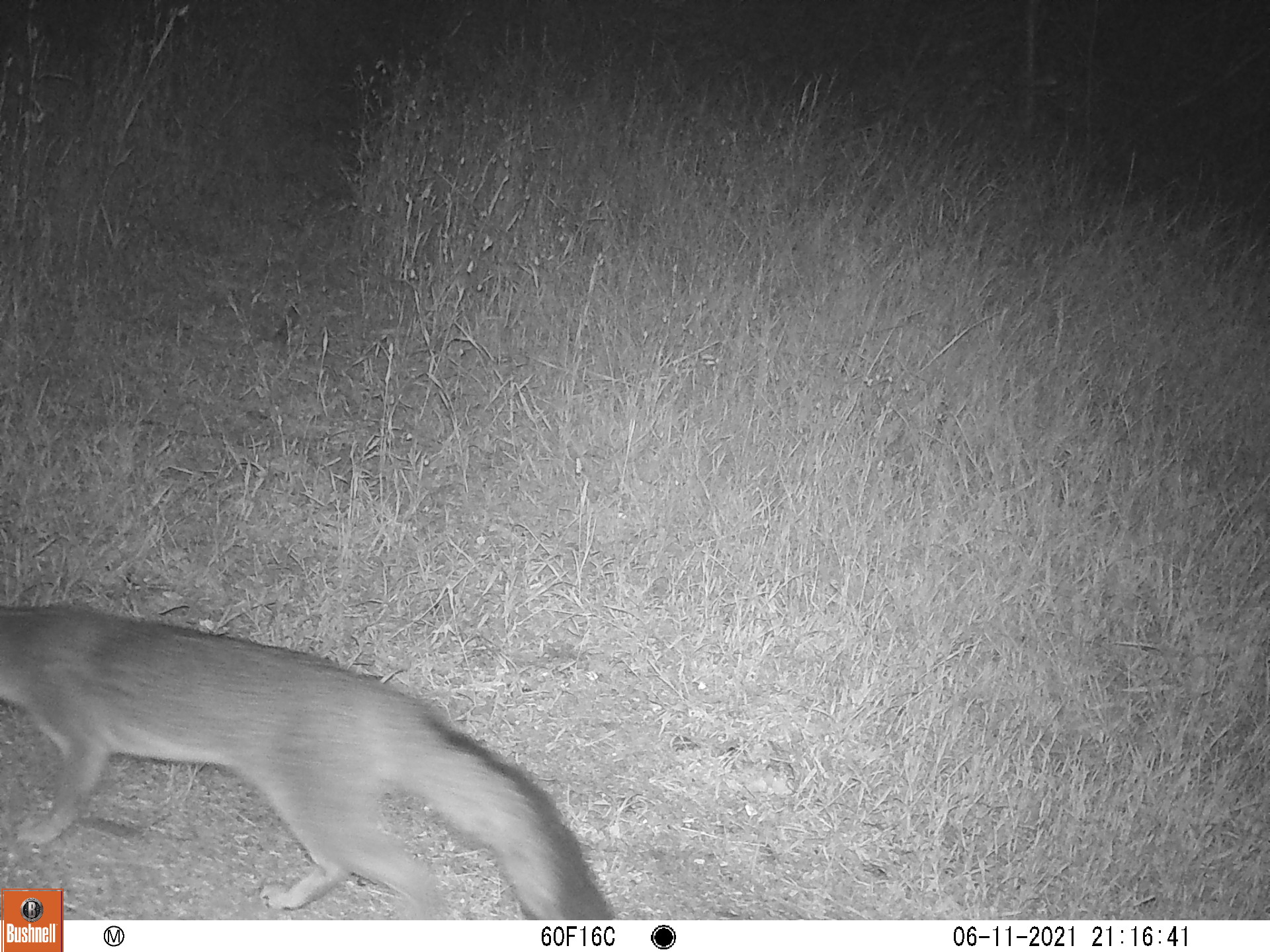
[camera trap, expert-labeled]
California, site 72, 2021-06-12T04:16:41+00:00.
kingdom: Animalia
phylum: Chordata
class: Mammalia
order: Carnivora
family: Canidae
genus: Urocyon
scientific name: Urocyon cinereoargenteus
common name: gray fox